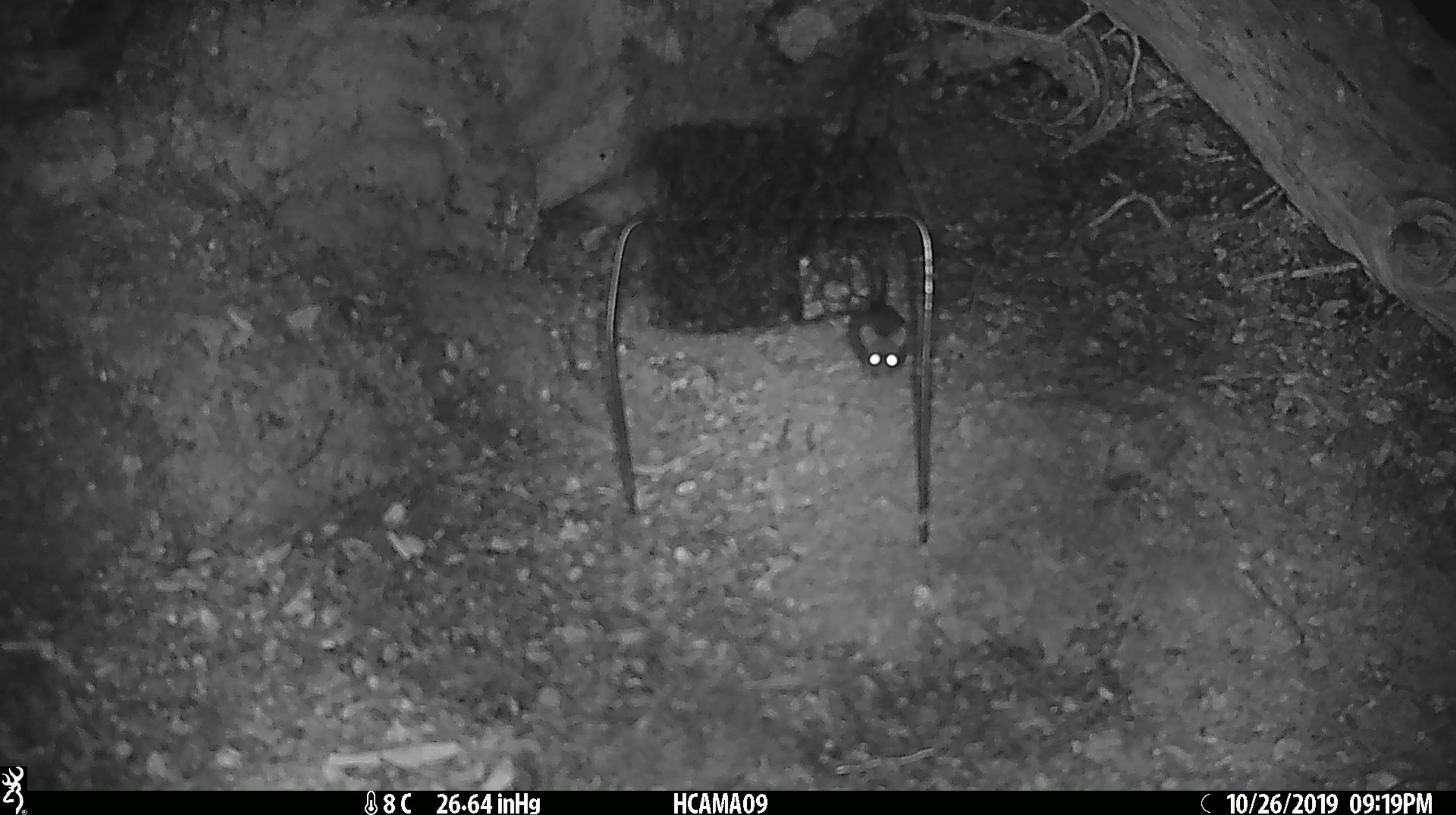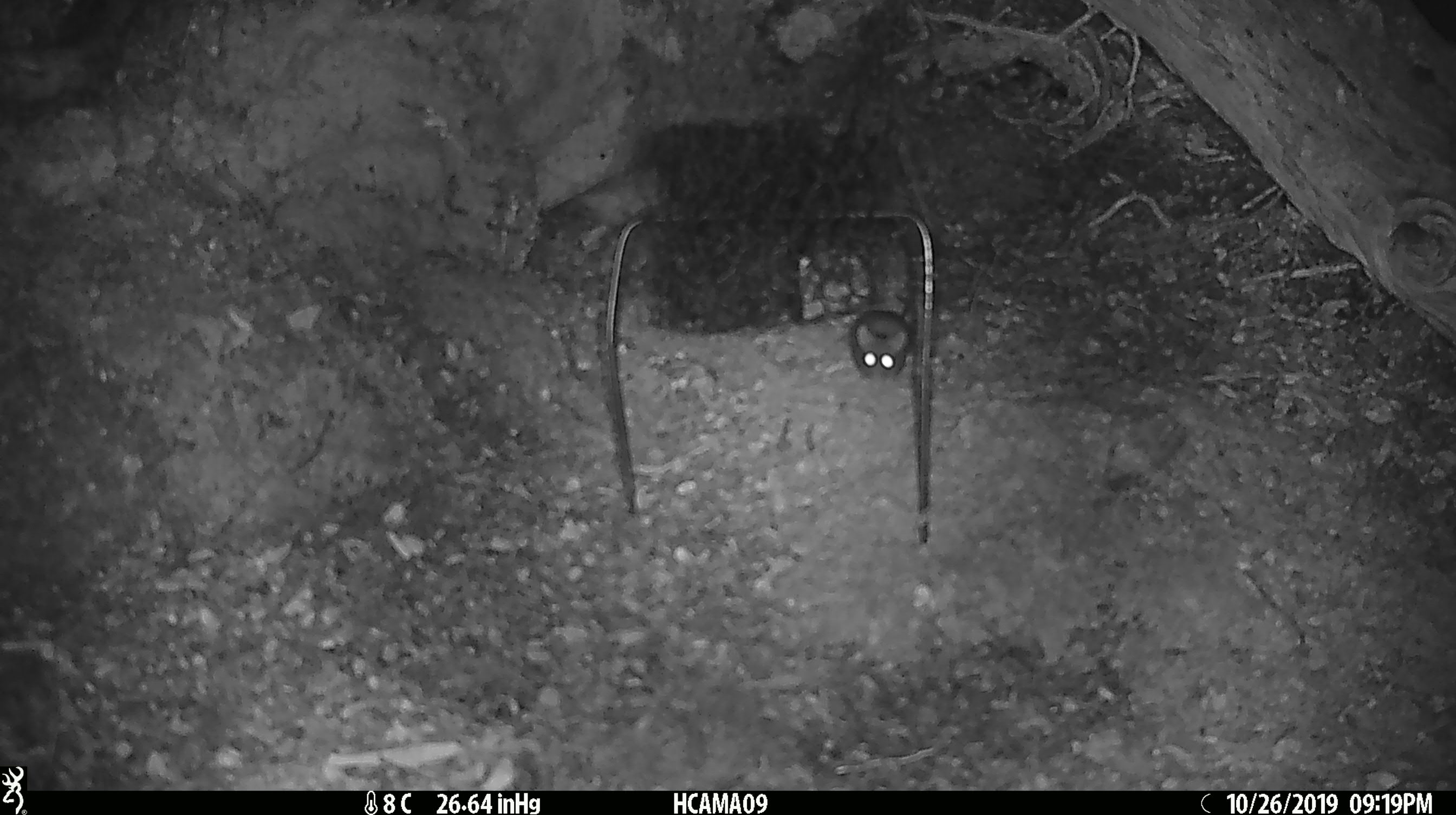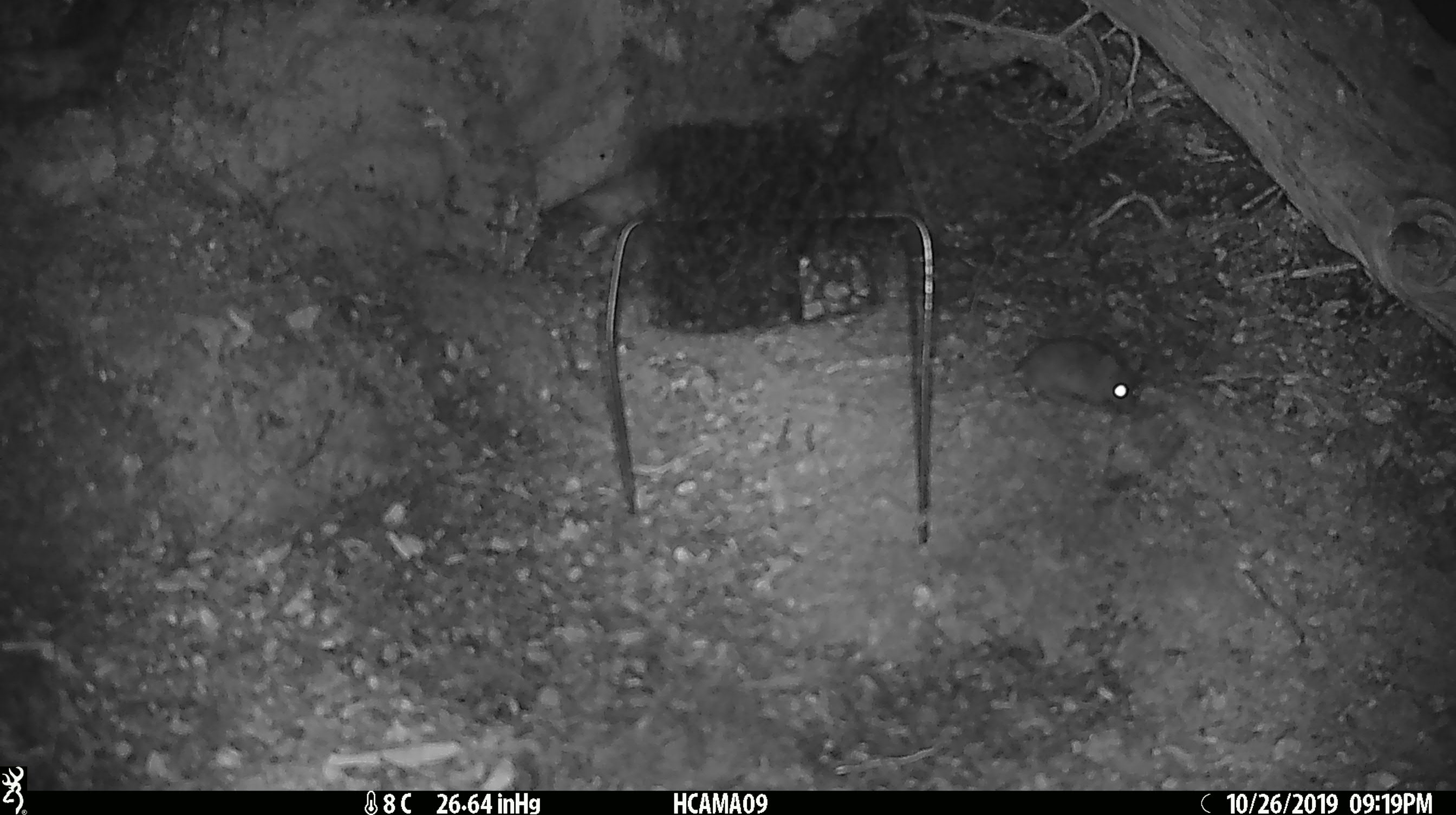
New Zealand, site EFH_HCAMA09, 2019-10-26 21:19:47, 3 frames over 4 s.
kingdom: Animalia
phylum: Chordata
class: Mammalia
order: Rodentia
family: Muridae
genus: Mus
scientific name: Mus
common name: mouse